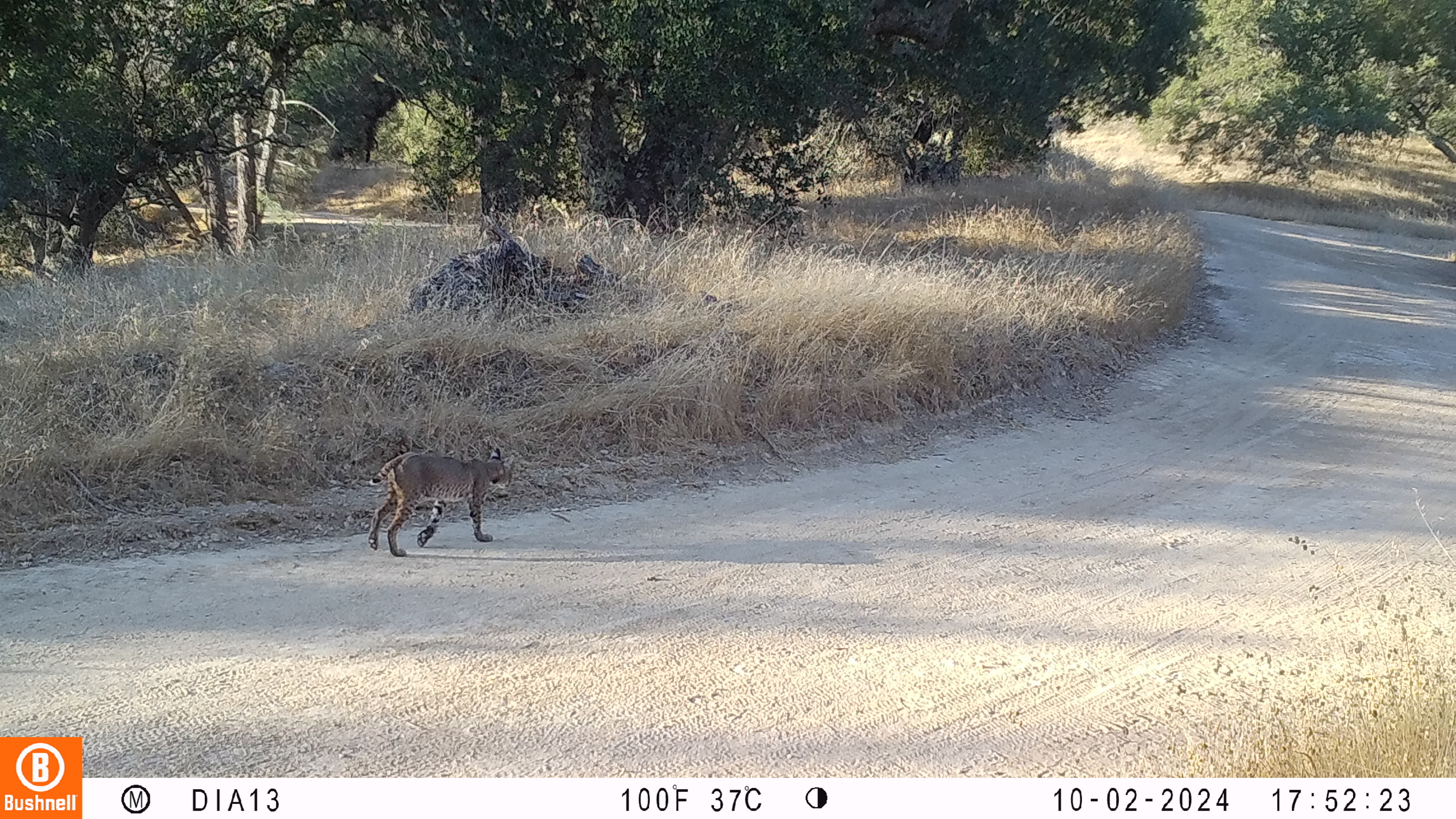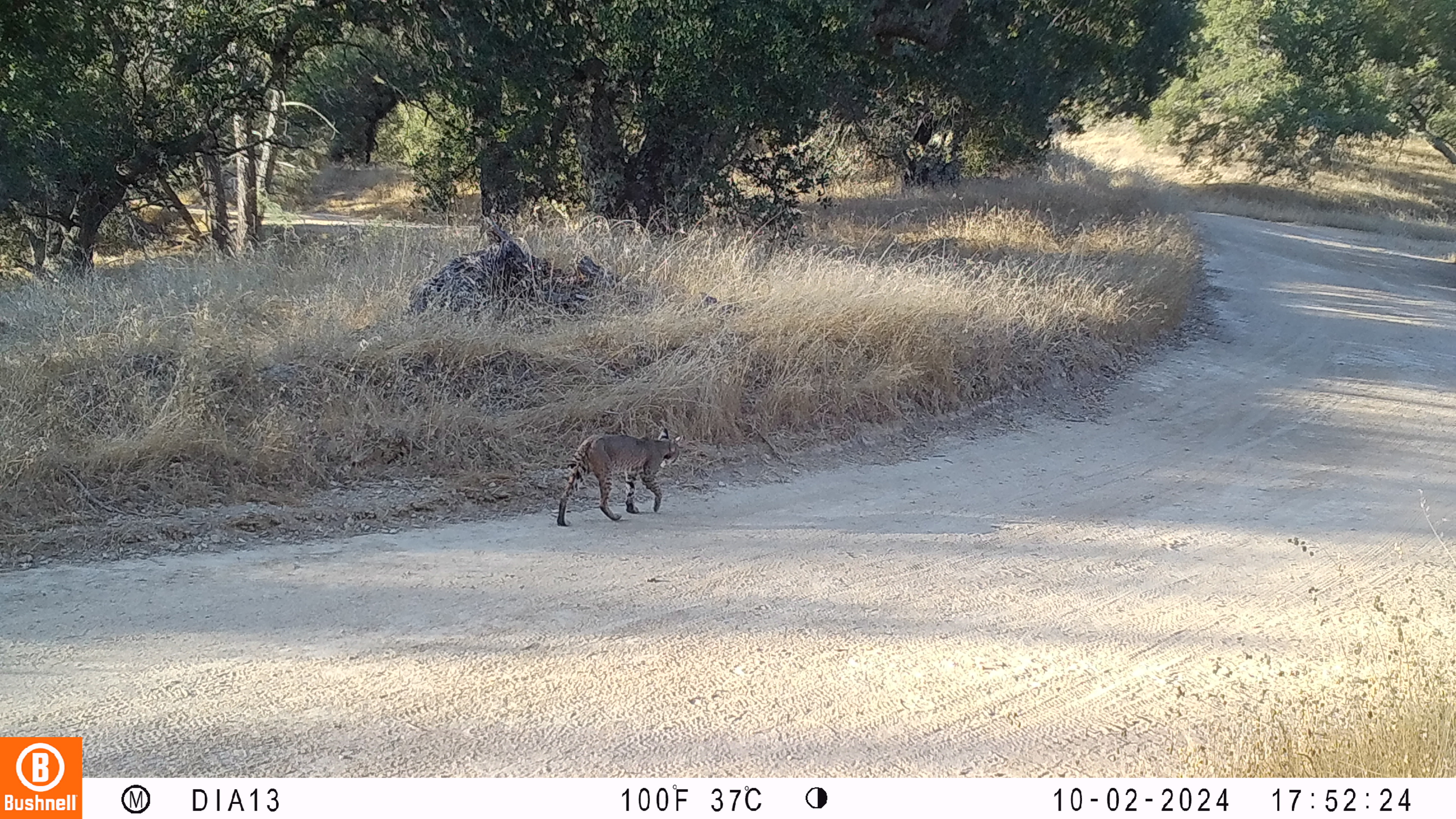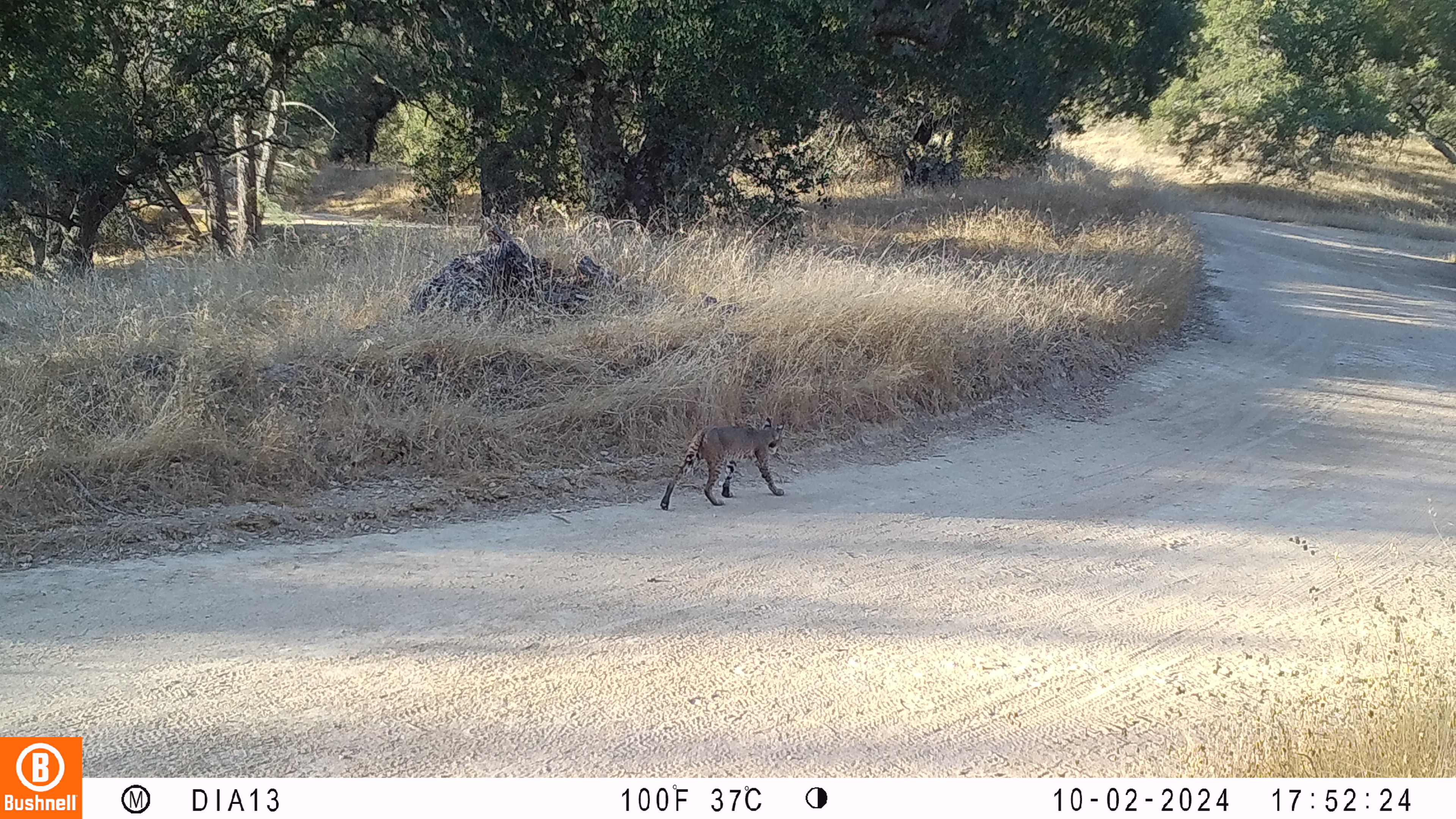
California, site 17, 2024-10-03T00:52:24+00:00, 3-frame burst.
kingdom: Animalia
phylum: Chordata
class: Mammalia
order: Carnivora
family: Felidae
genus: Lynx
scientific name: Lynx rufus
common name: bobcat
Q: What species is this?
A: Bobcat (Lynx rufus).